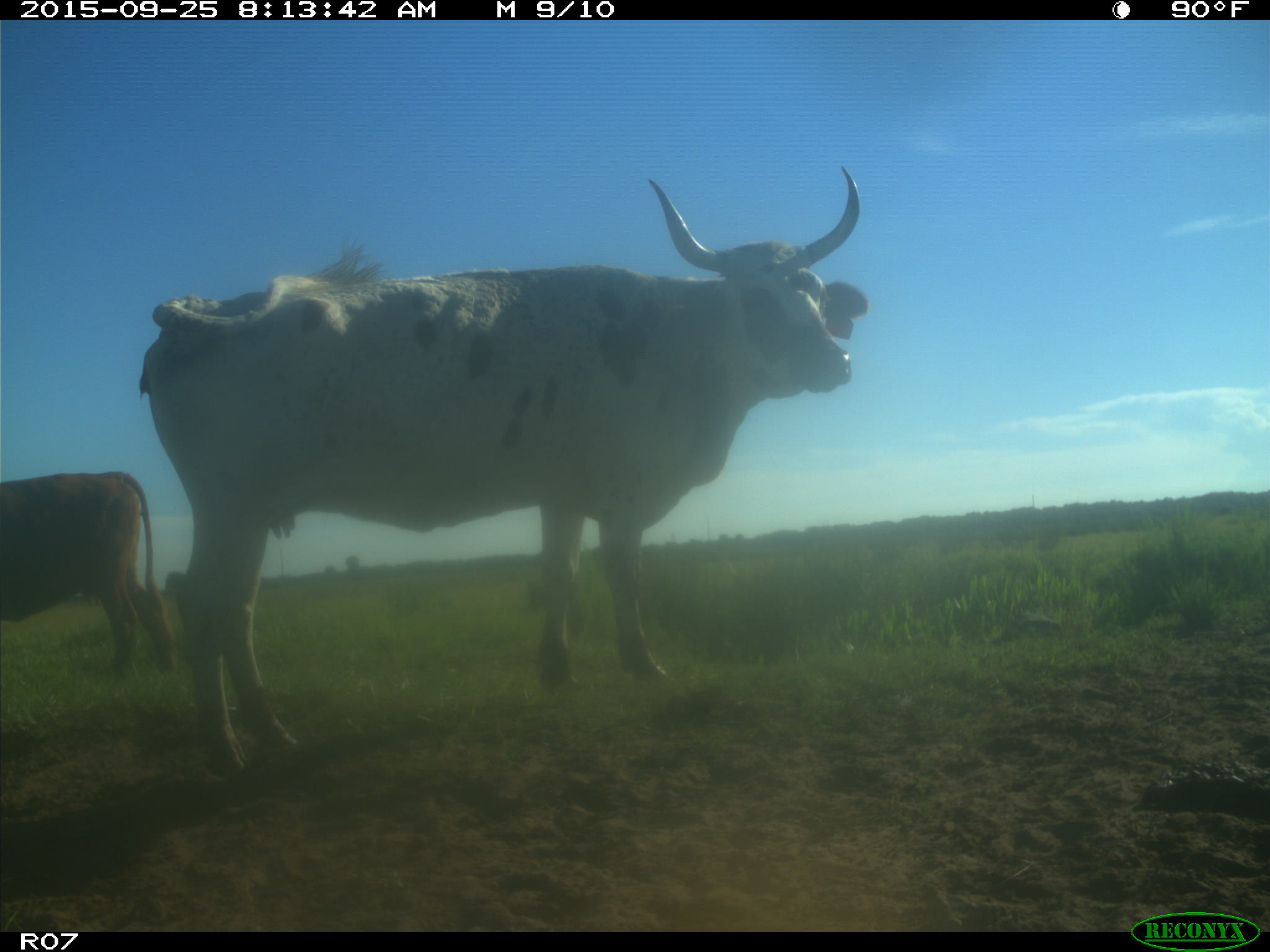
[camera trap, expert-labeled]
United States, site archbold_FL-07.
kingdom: Animalia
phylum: Chordata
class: Mammalia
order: Artiodactyla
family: Bovidae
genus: Bos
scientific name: Bos taurus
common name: domestic cow